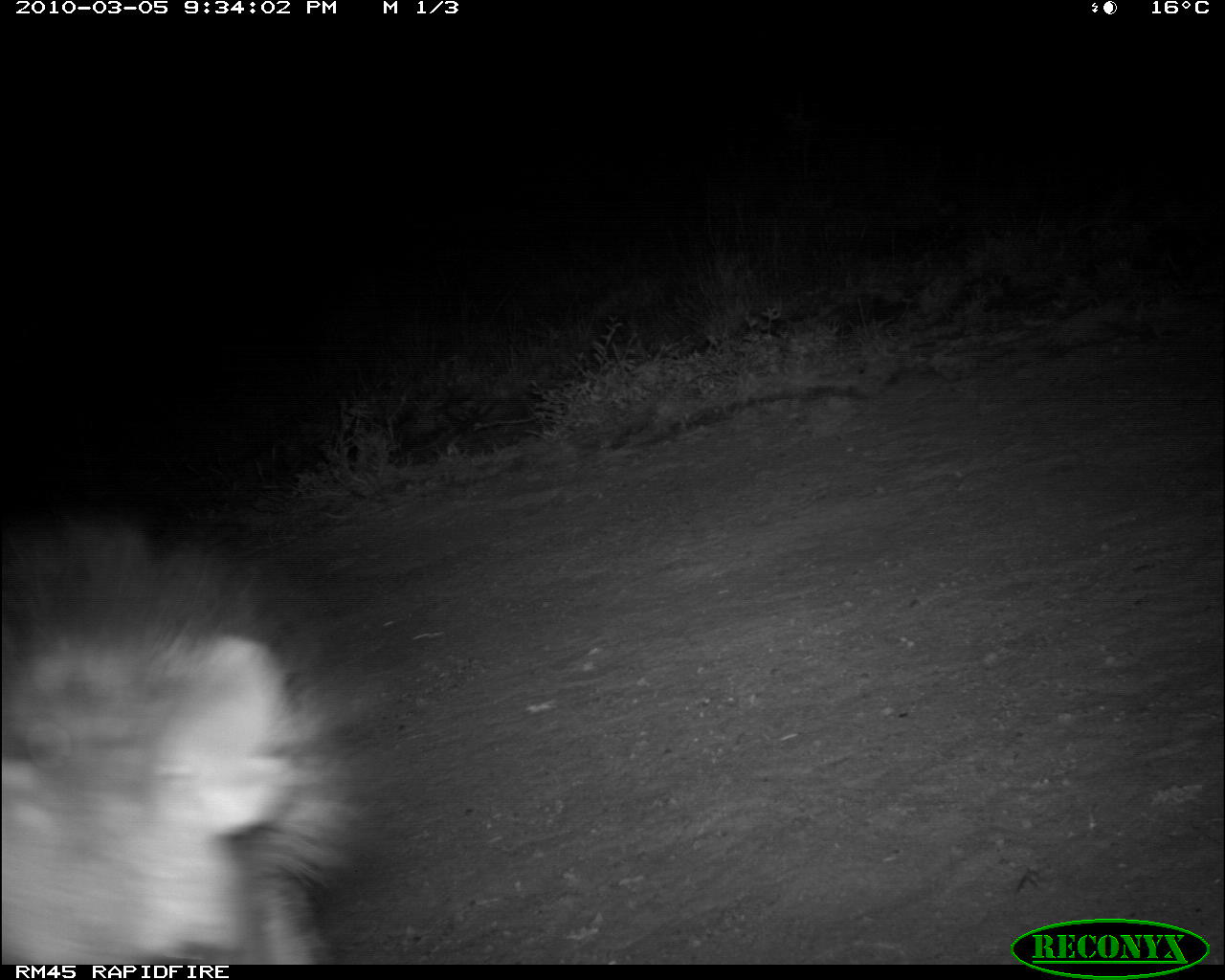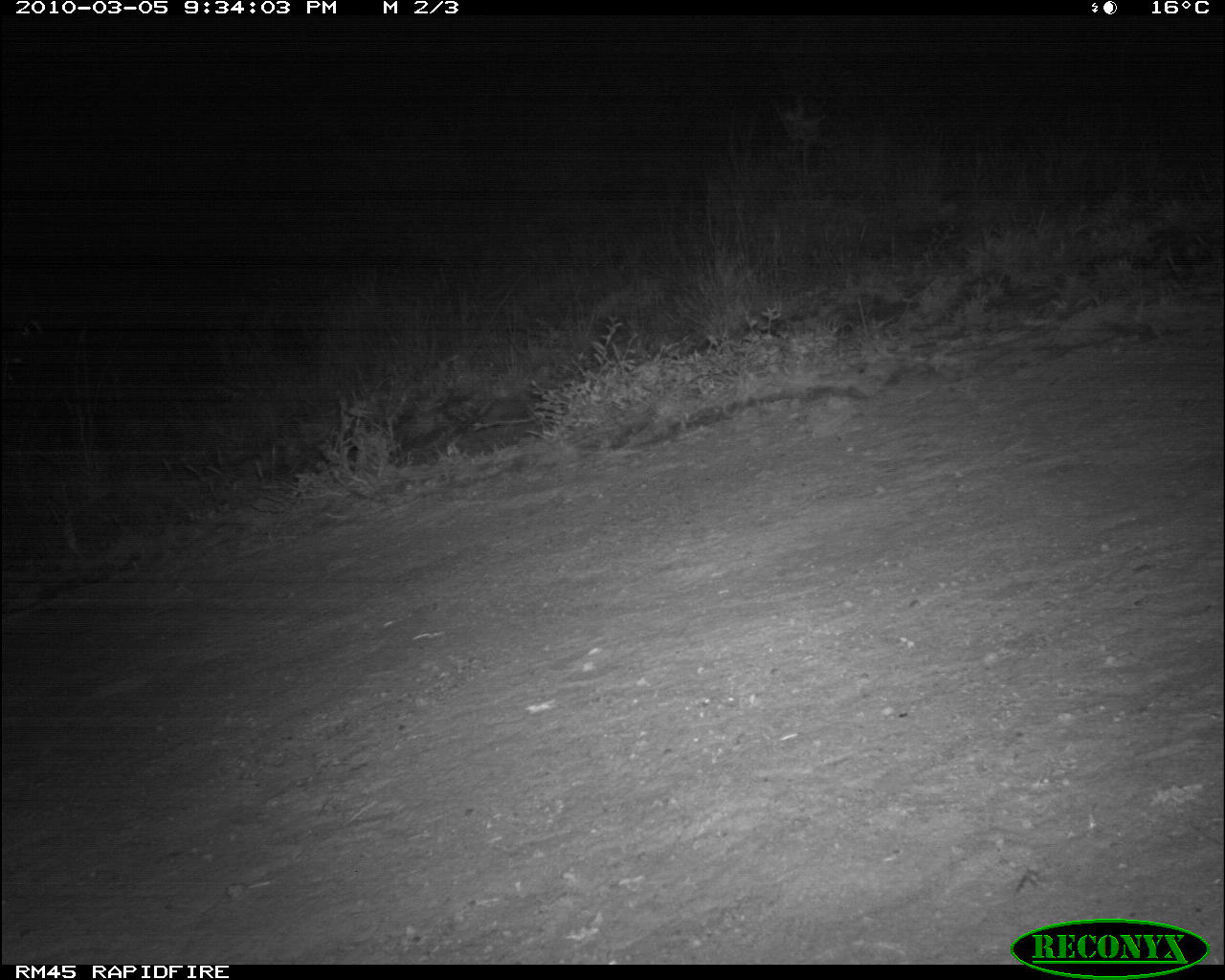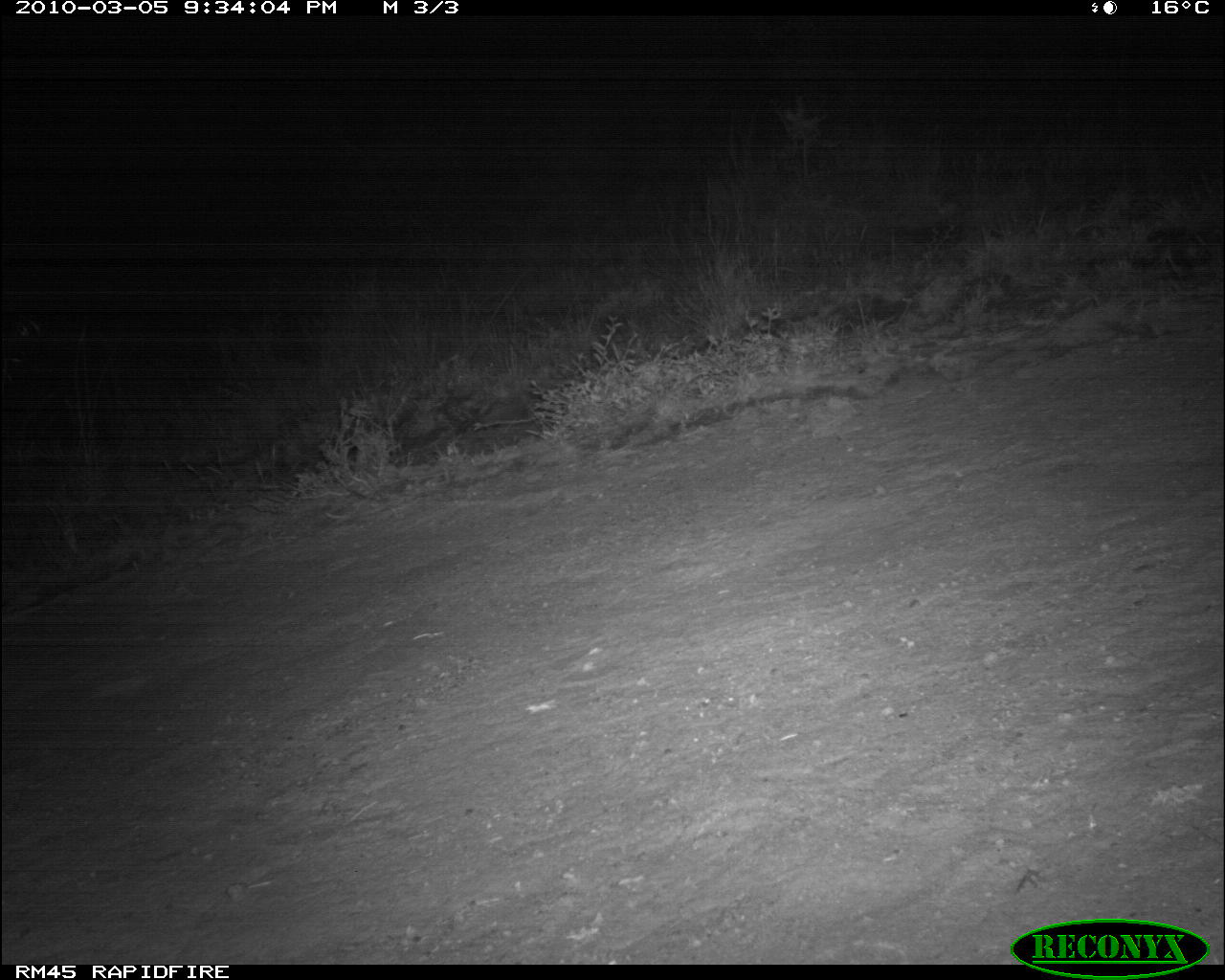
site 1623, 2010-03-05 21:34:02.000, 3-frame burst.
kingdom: Animalia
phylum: Chordata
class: Mammalia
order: Carnivora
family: Hyaenidae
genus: Crocuta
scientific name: Crocuta crocuta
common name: spotted hyena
Crocuta crocuta (spotted hyena), count 1.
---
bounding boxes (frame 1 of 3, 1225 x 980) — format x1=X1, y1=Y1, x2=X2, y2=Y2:
crocuta crocuta: x1=0, y1=499, x2=366, y2=963